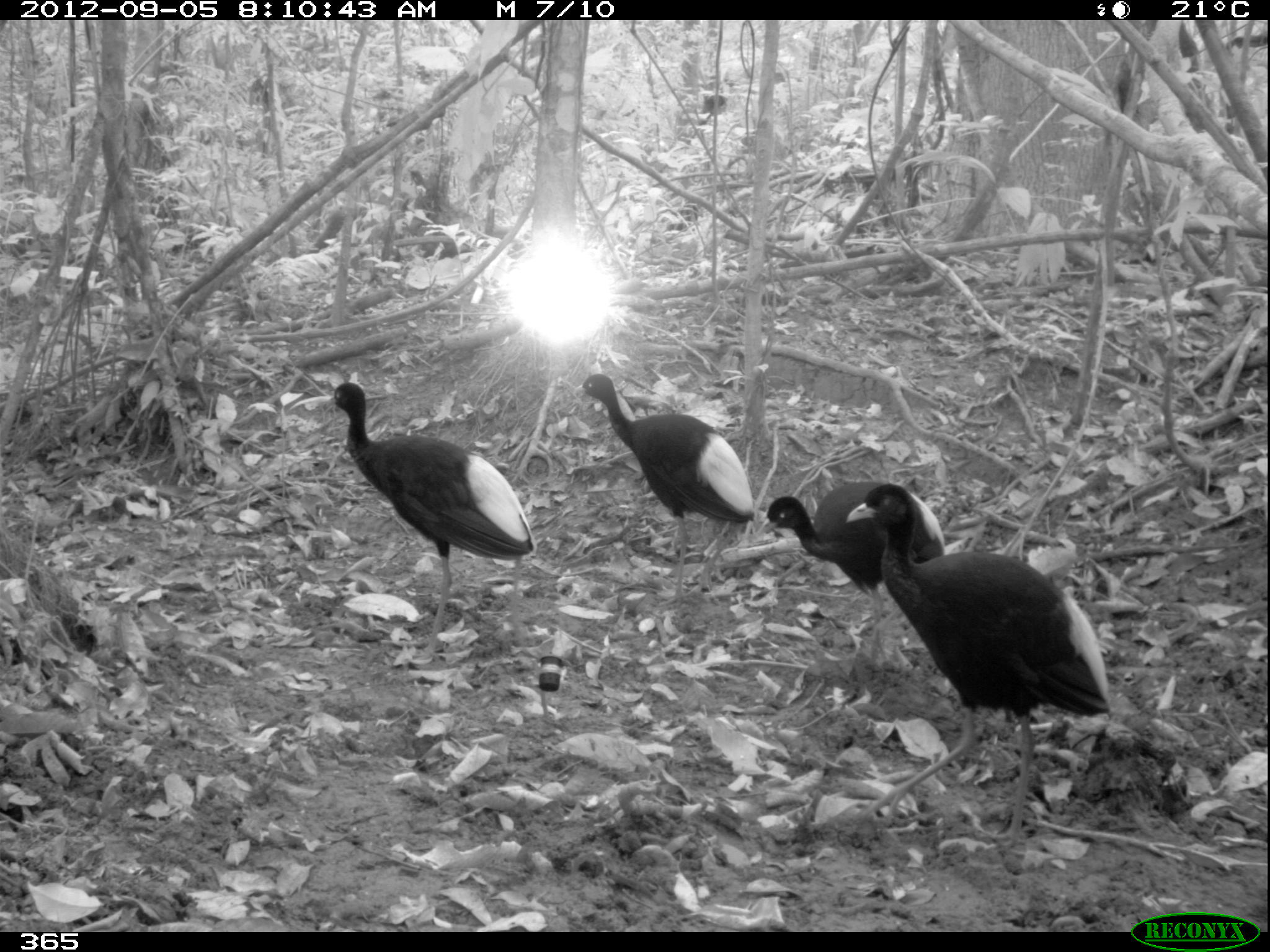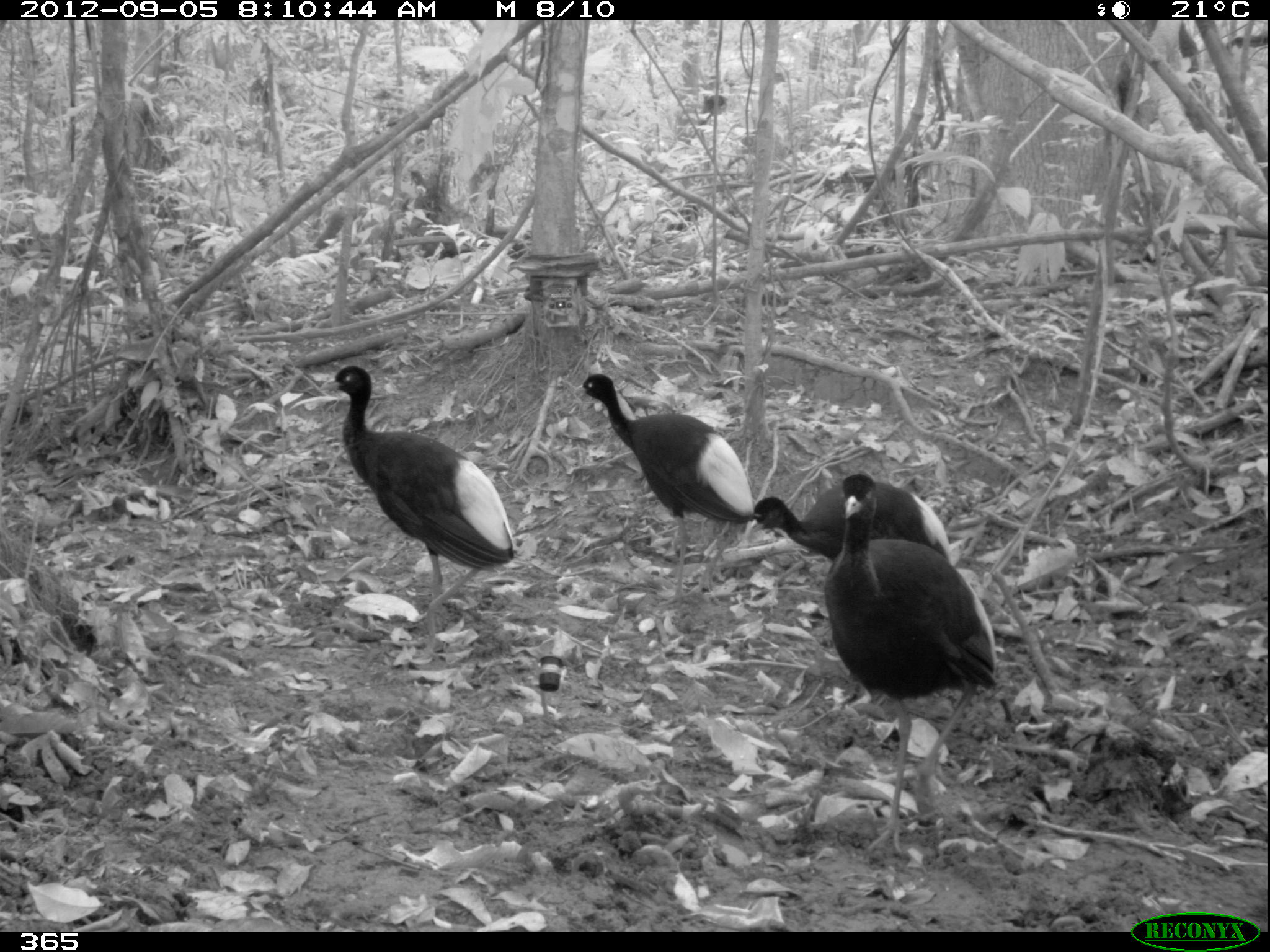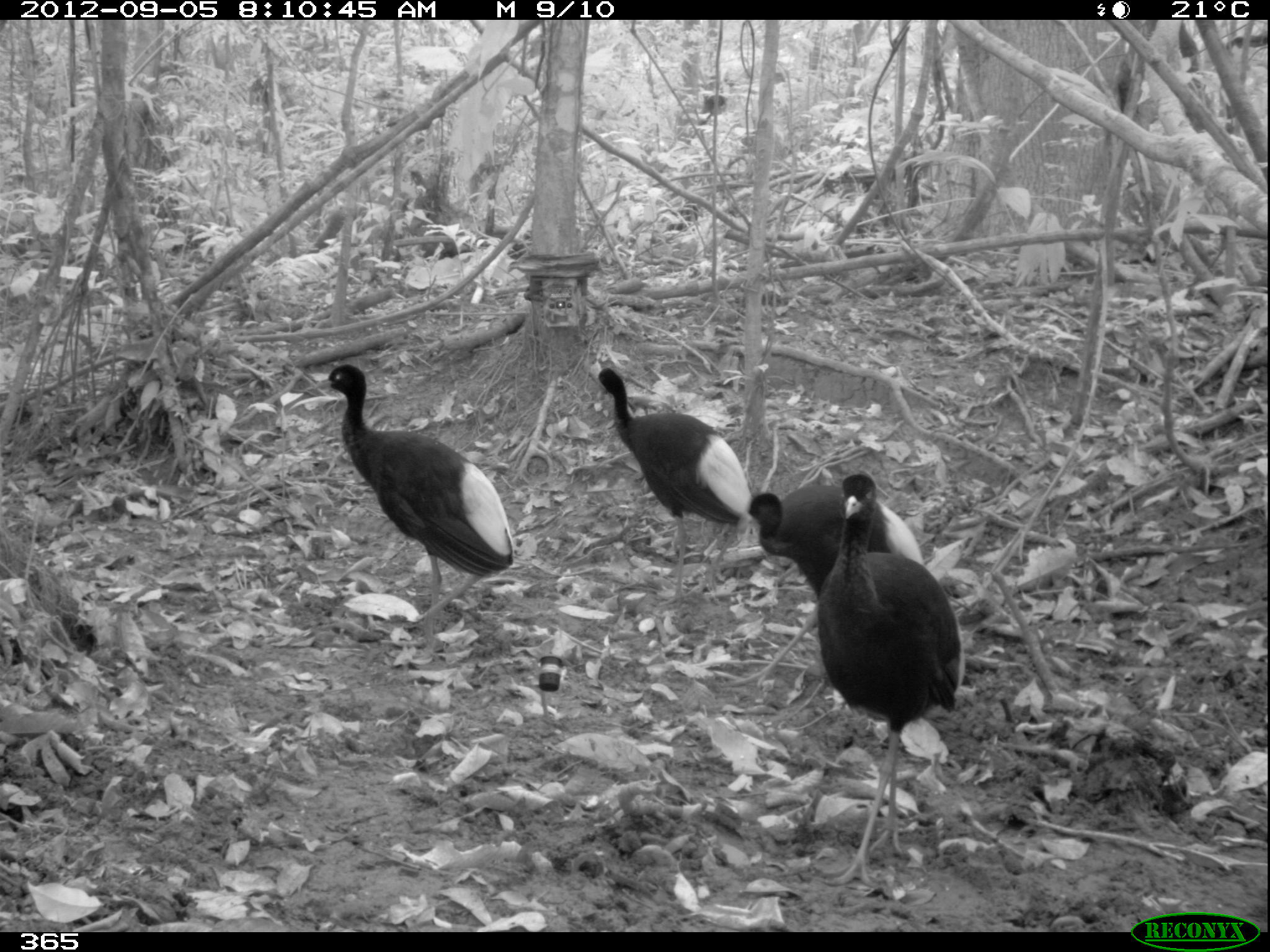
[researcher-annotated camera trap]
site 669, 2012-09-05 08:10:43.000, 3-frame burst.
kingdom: Animalia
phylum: Chordata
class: Aves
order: Gruiformes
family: Psophiidae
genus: Psophia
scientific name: Psophia leucoptera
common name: pale-winged trumpeter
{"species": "Psophia leucoptera (pale-winged trumpeter)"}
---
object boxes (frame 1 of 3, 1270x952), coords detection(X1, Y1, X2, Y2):
psophia leucoptera: detection(846, 483, 1109, 846); detection(328, 382, 534, 659); detection(575, 373, 755, 605); detection(756, 482, 944, 663)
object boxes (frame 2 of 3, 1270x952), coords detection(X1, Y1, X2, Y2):
psophia leucoptera: detection(823, 473, 995, 852); detection(321, 364, 514, 635); detection(575, 373, 755, 605); detection(744, 480, 952, 561)